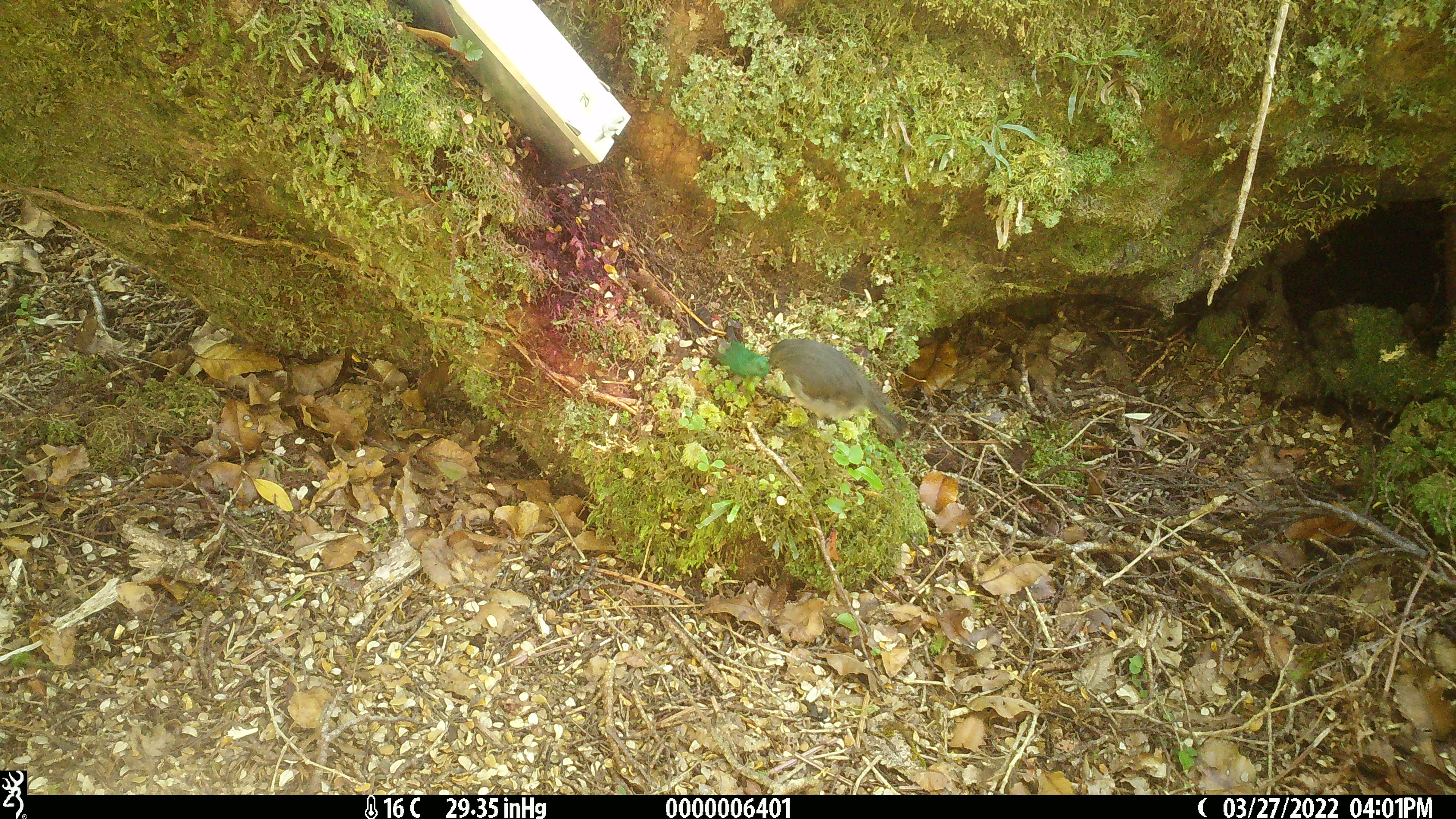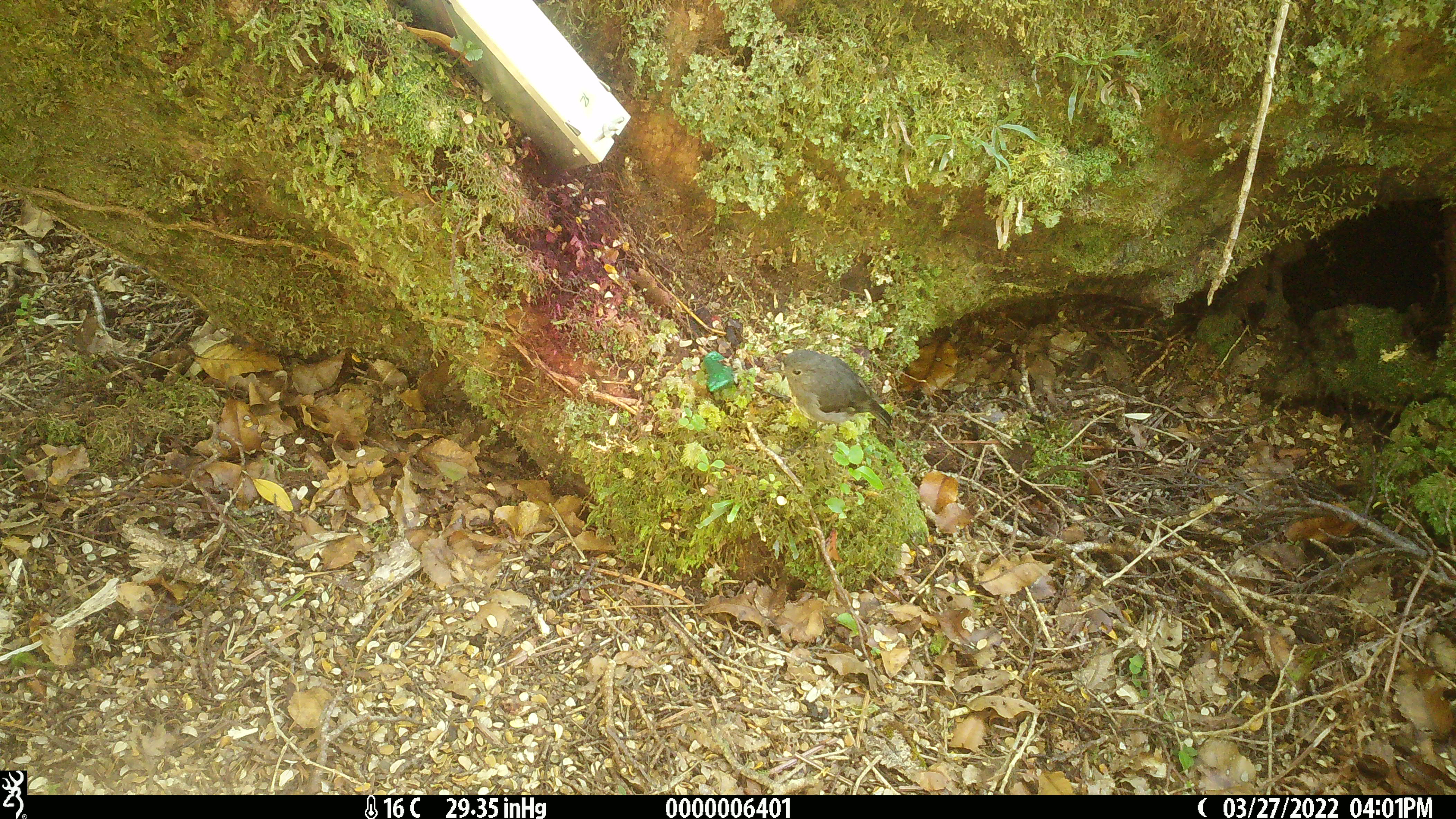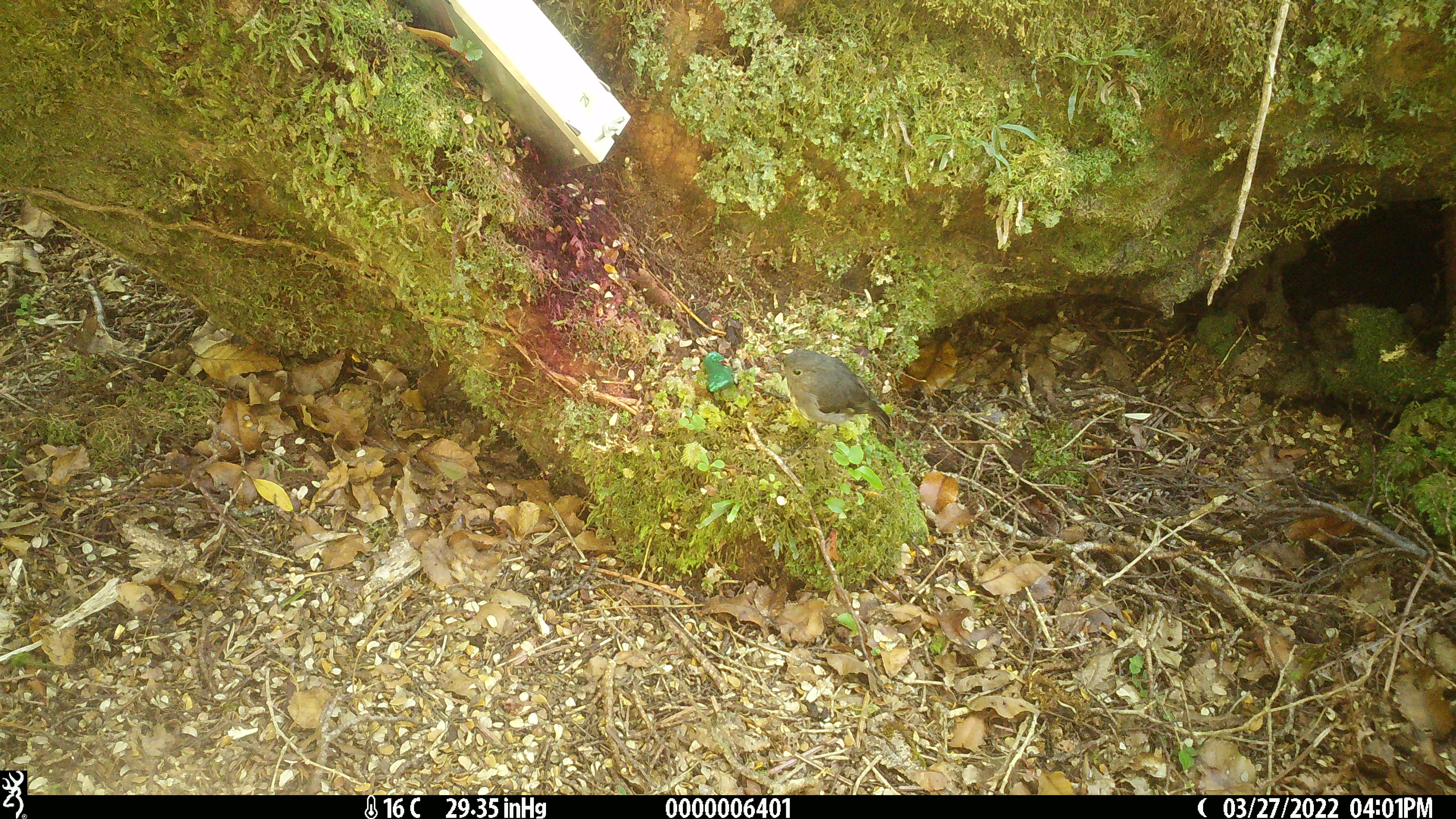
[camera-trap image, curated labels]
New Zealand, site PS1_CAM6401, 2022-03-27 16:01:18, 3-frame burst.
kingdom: Animalia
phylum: Chordata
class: Aves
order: Passeriformes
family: Petroicidae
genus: Petroica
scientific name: Petroica australis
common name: new zealand robin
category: robin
Robin (new zealand robin) (Petroica australis).